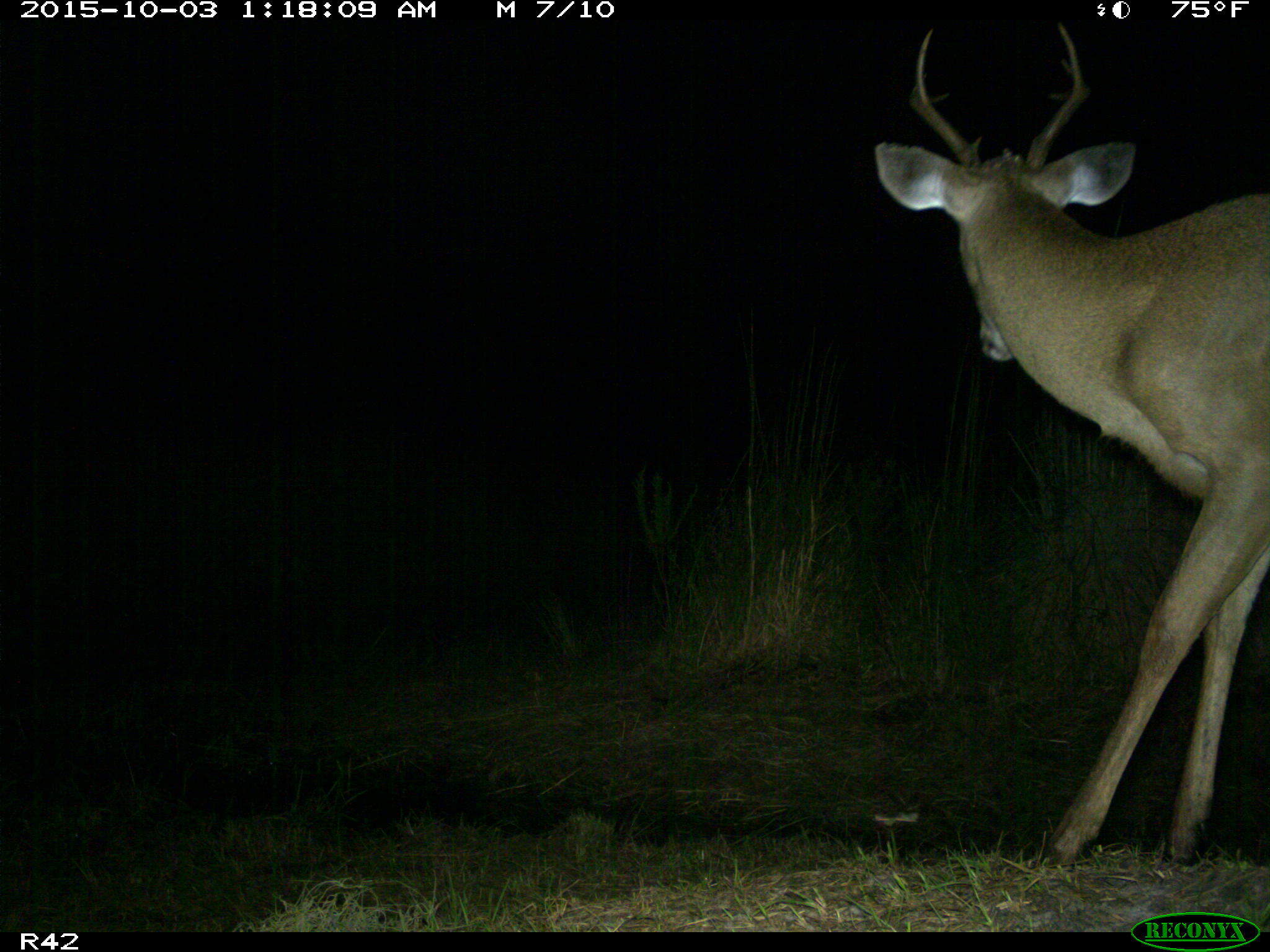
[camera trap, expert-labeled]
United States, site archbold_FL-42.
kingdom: Animalia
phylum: Chordata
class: Mammalia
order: Artiodactyla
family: Cervidae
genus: Odocoileus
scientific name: Odocoileus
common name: deer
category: unidentified deer